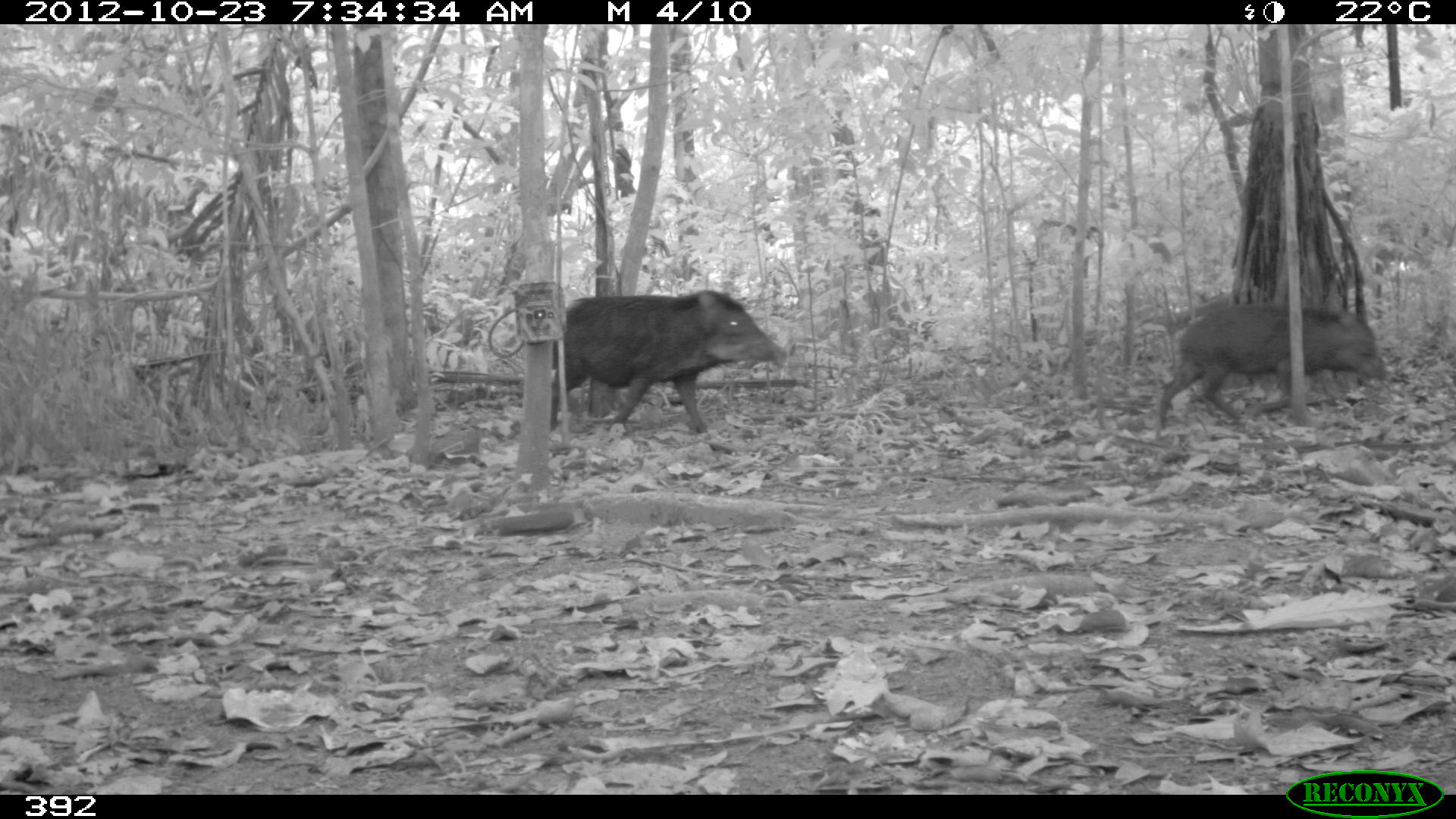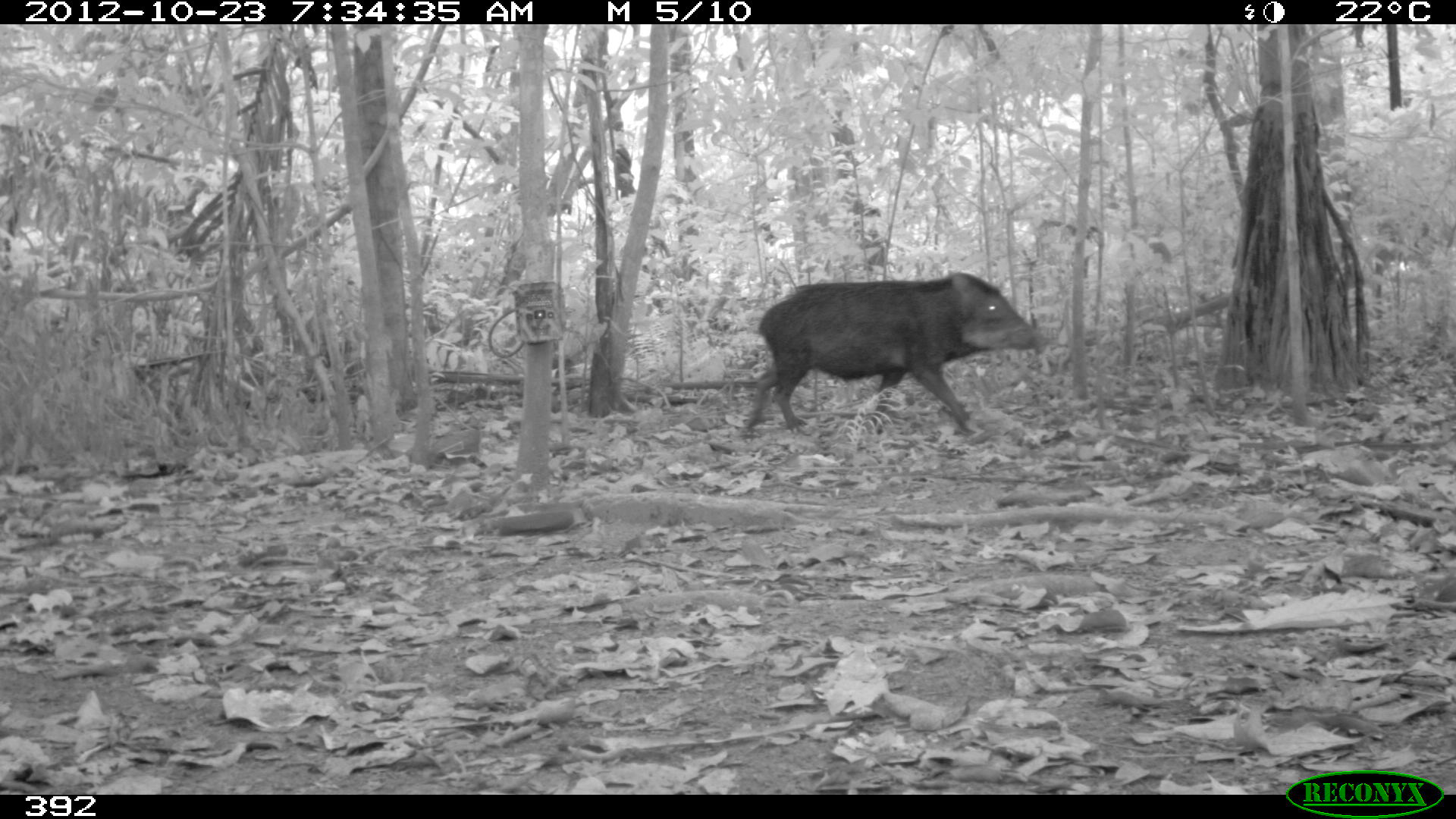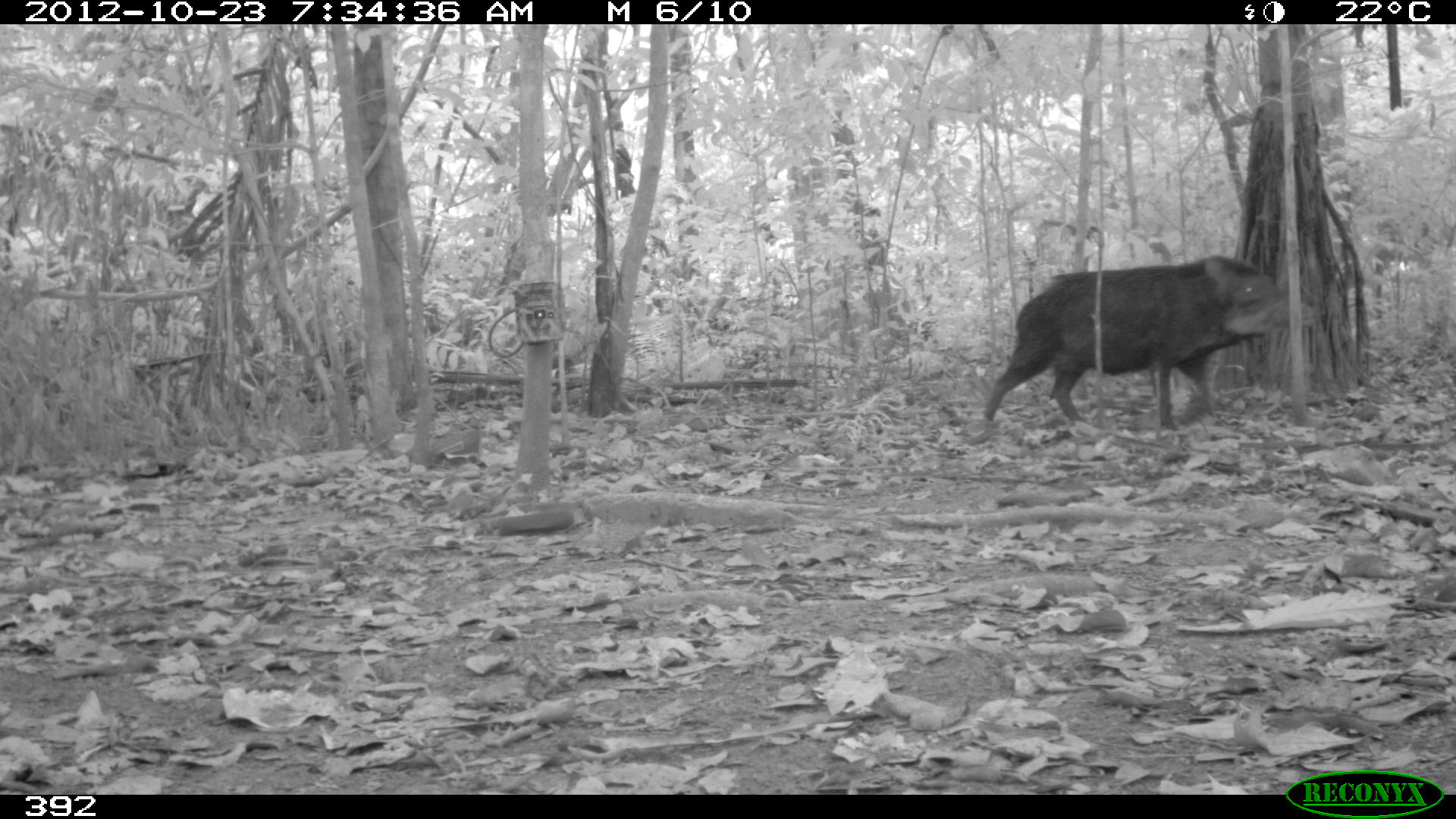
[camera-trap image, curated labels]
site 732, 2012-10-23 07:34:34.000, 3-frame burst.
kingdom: Animalia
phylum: Chordata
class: Mammalia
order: Artiodactyla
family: Tayassuidae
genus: Tayassu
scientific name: Tayassu pecari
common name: white-lipped peccary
Tayassu pecari (white-lipped peccary).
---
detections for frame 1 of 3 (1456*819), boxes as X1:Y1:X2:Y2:
tayassu pecari: 548:289:788:434; 1158:304:1389:426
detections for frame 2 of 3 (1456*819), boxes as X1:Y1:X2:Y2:
tayassu pecari: 742:271:1047:434